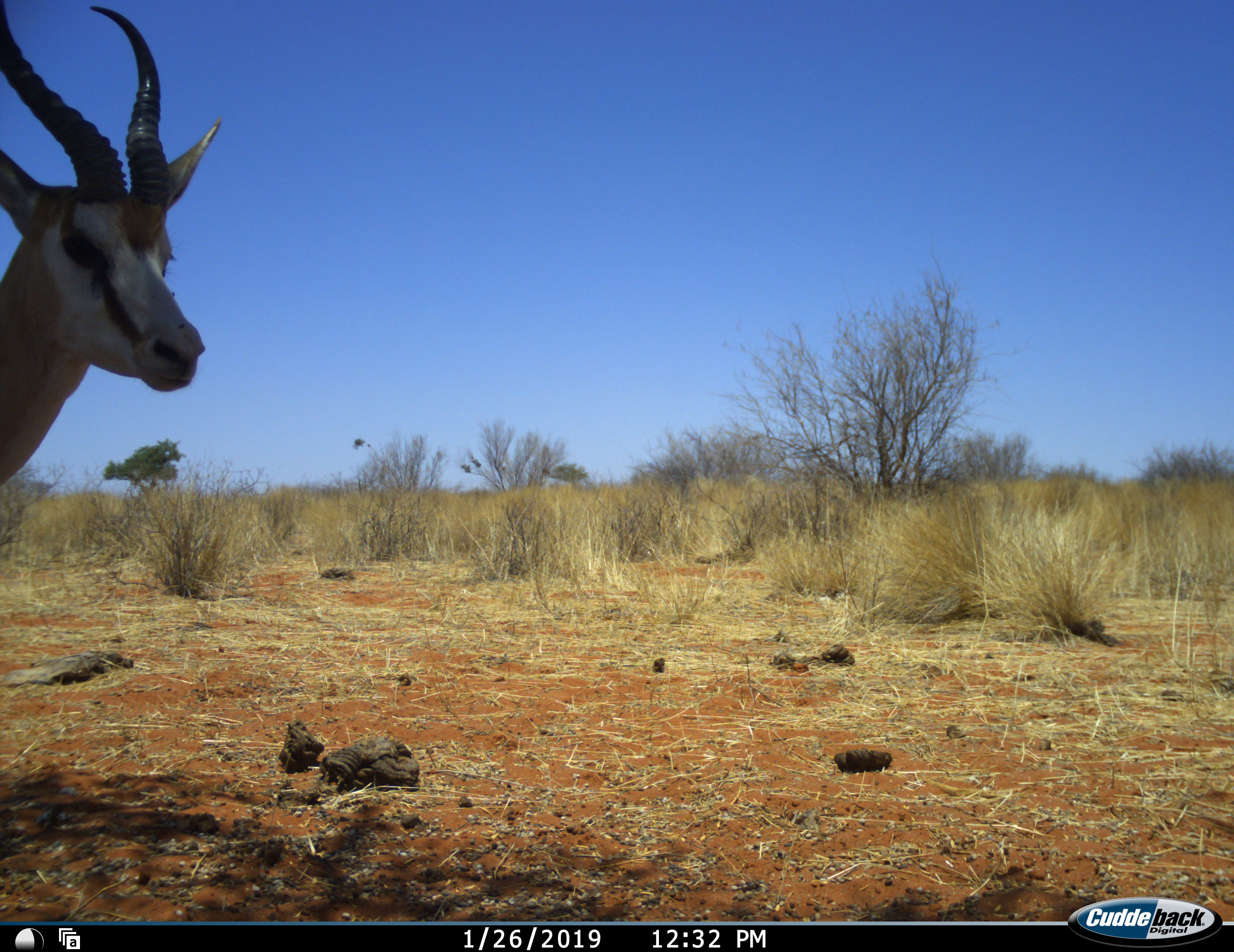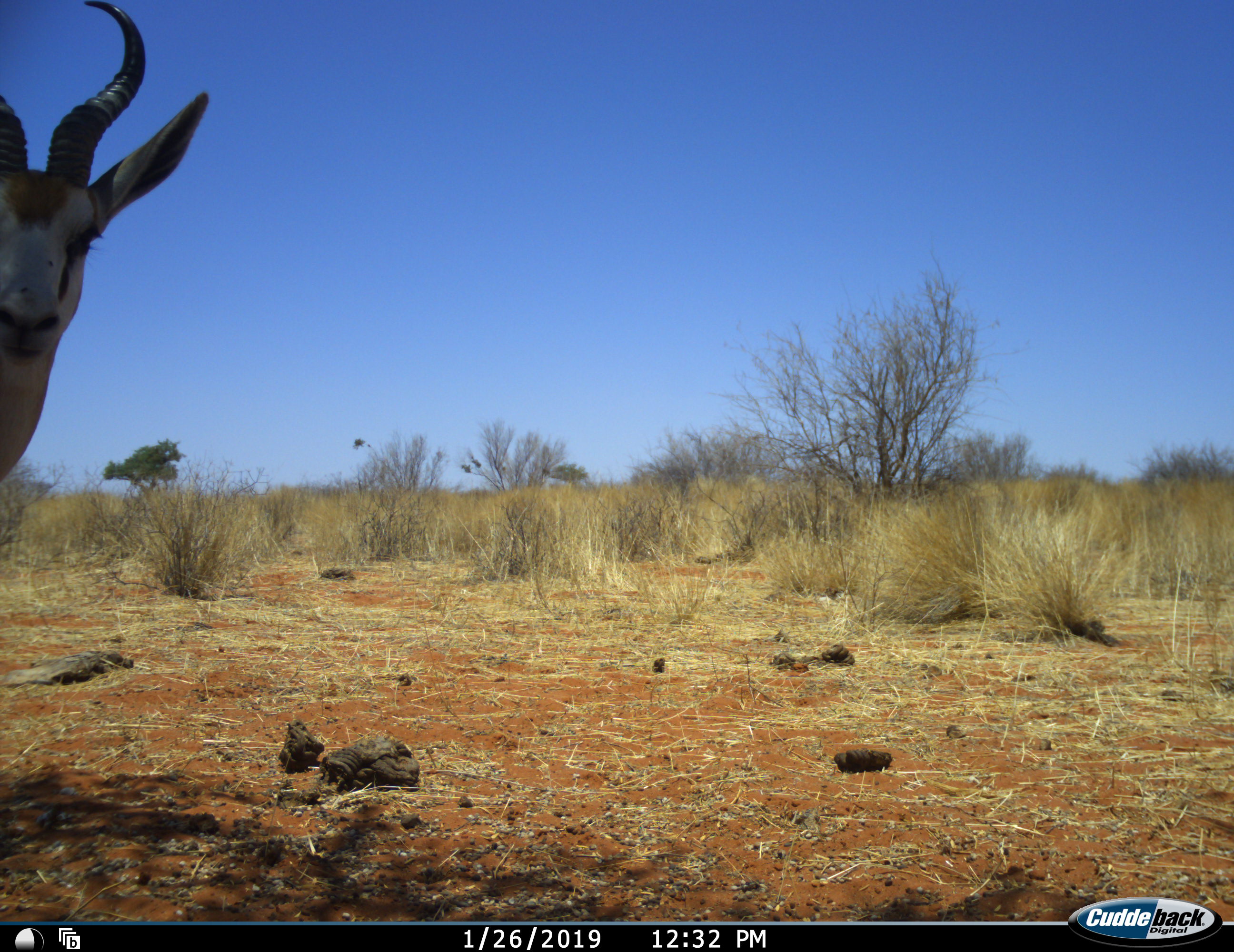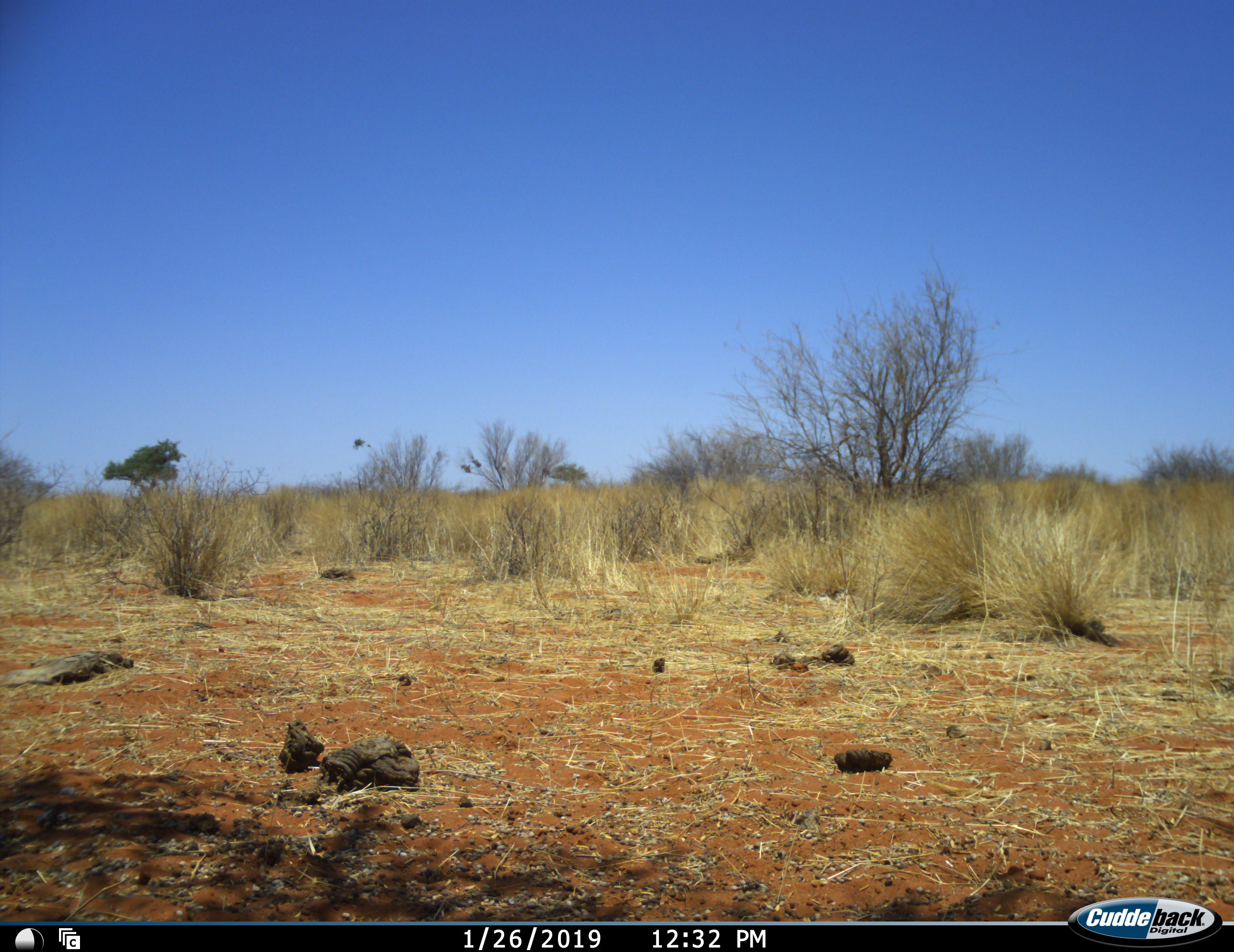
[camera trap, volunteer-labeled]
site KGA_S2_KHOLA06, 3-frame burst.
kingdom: Animalia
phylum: Chordata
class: Mammalia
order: Artiodactyla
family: Bovidae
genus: Antidorcas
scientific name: Antidorcas marsupialis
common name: springbok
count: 1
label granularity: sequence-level